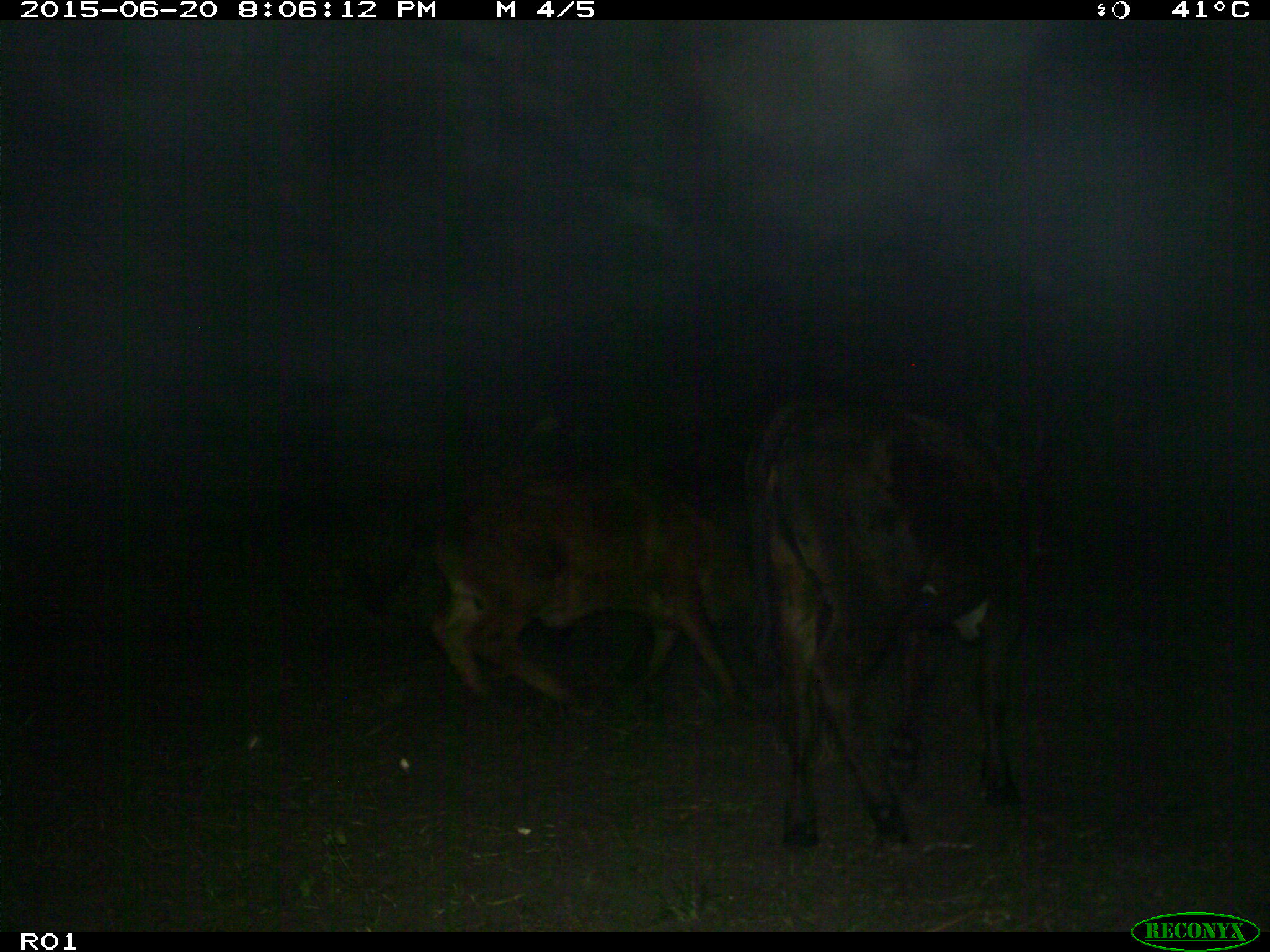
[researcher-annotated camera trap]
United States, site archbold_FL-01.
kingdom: Animalia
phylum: Chordata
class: Mammalia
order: Artiodactyla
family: Bovidae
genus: Bos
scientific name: Bos taurus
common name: domestic cow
Bos taurus (domestic cow).